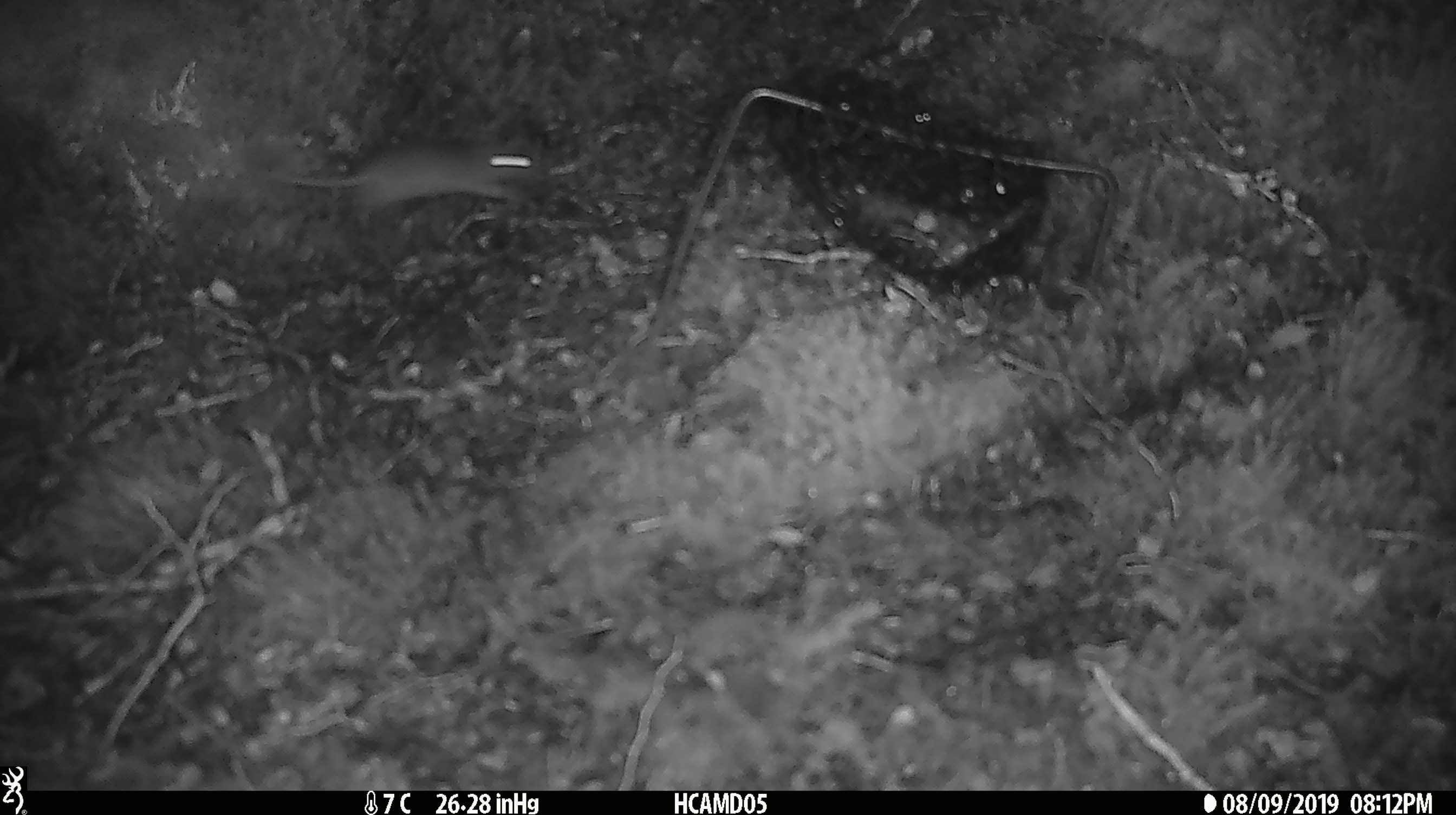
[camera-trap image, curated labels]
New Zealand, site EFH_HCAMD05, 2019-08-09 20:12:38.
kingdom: Animalia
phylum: Chordata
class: Mammalia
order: Rodentia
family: Muridae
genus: Mus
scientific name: Mus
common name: mouse